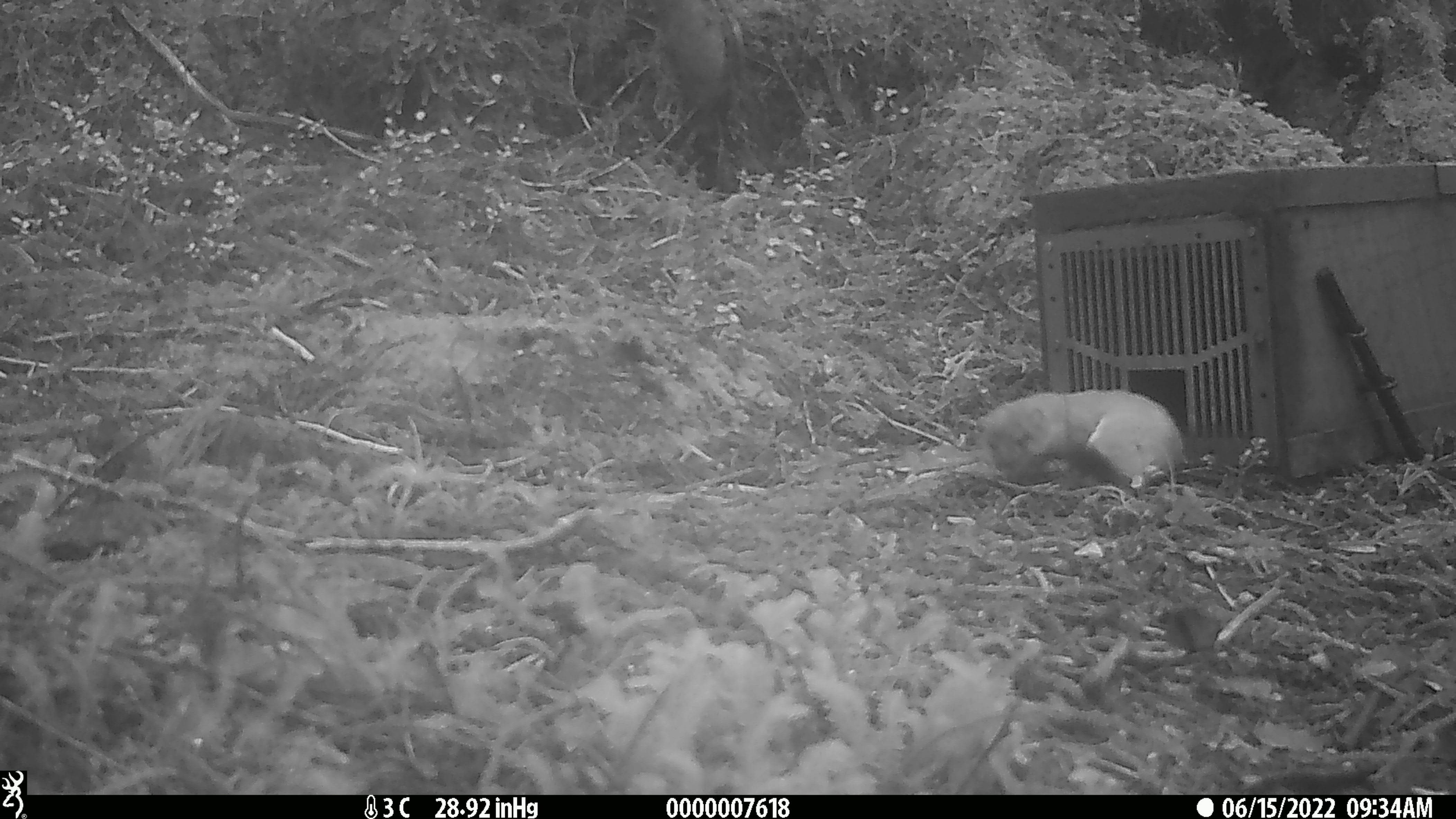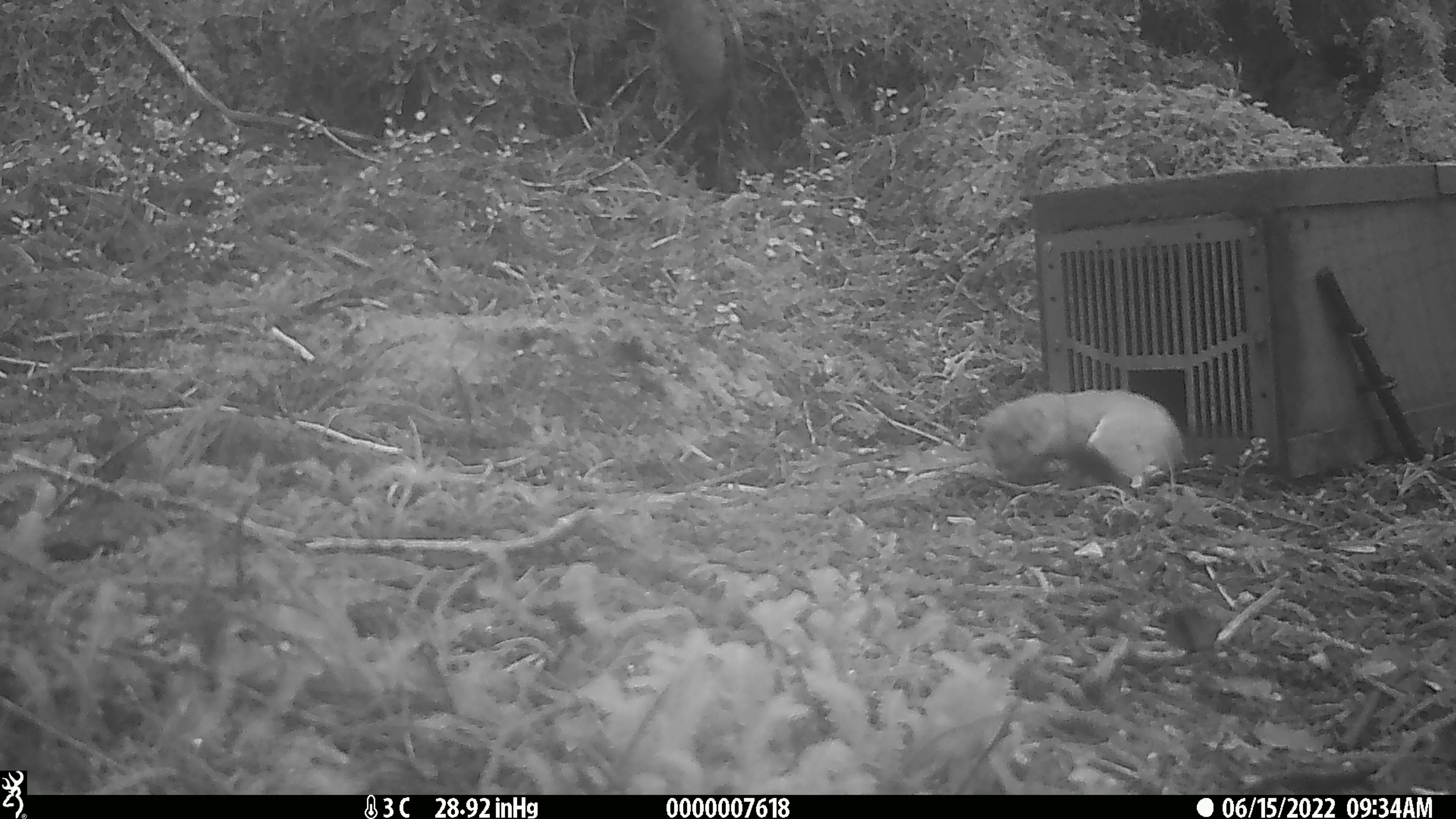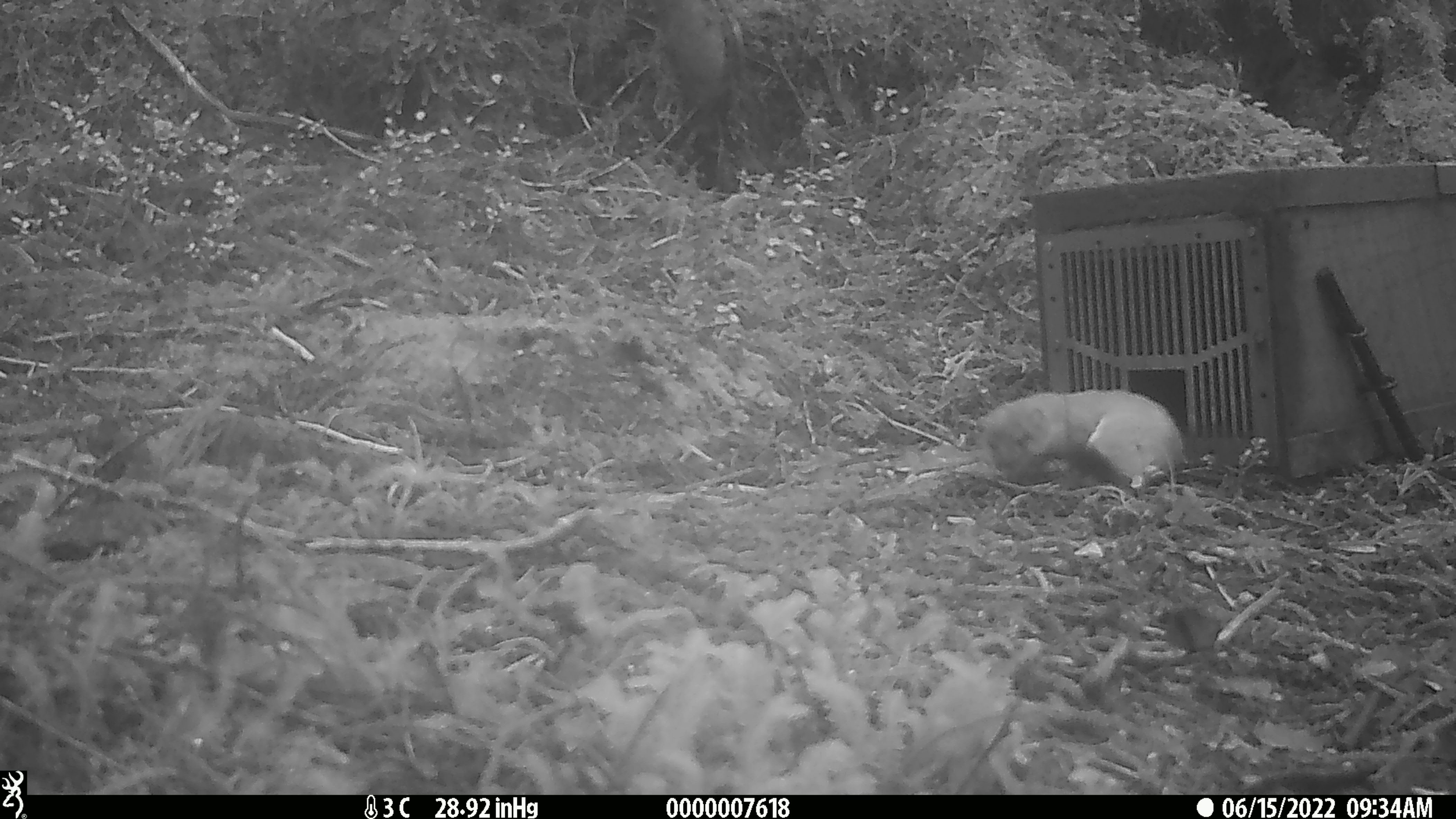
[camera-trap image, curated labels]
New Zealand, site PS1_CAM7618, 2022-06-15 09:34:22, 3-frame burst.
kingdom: Animalia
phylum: Chordata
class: Mammalia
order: Carnivora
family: Mustelidae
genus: Mustela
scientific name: Mustela erminea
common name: stoat